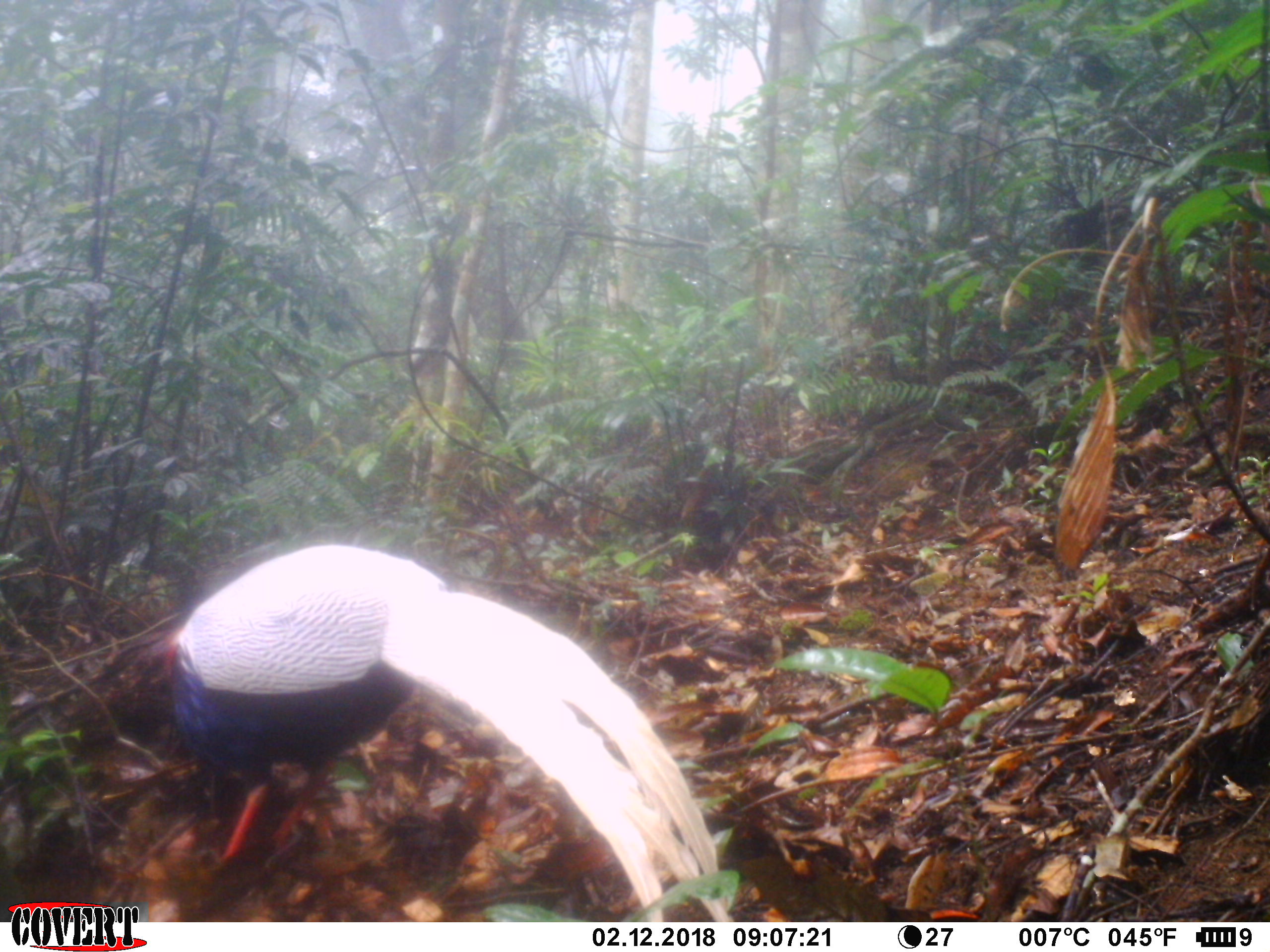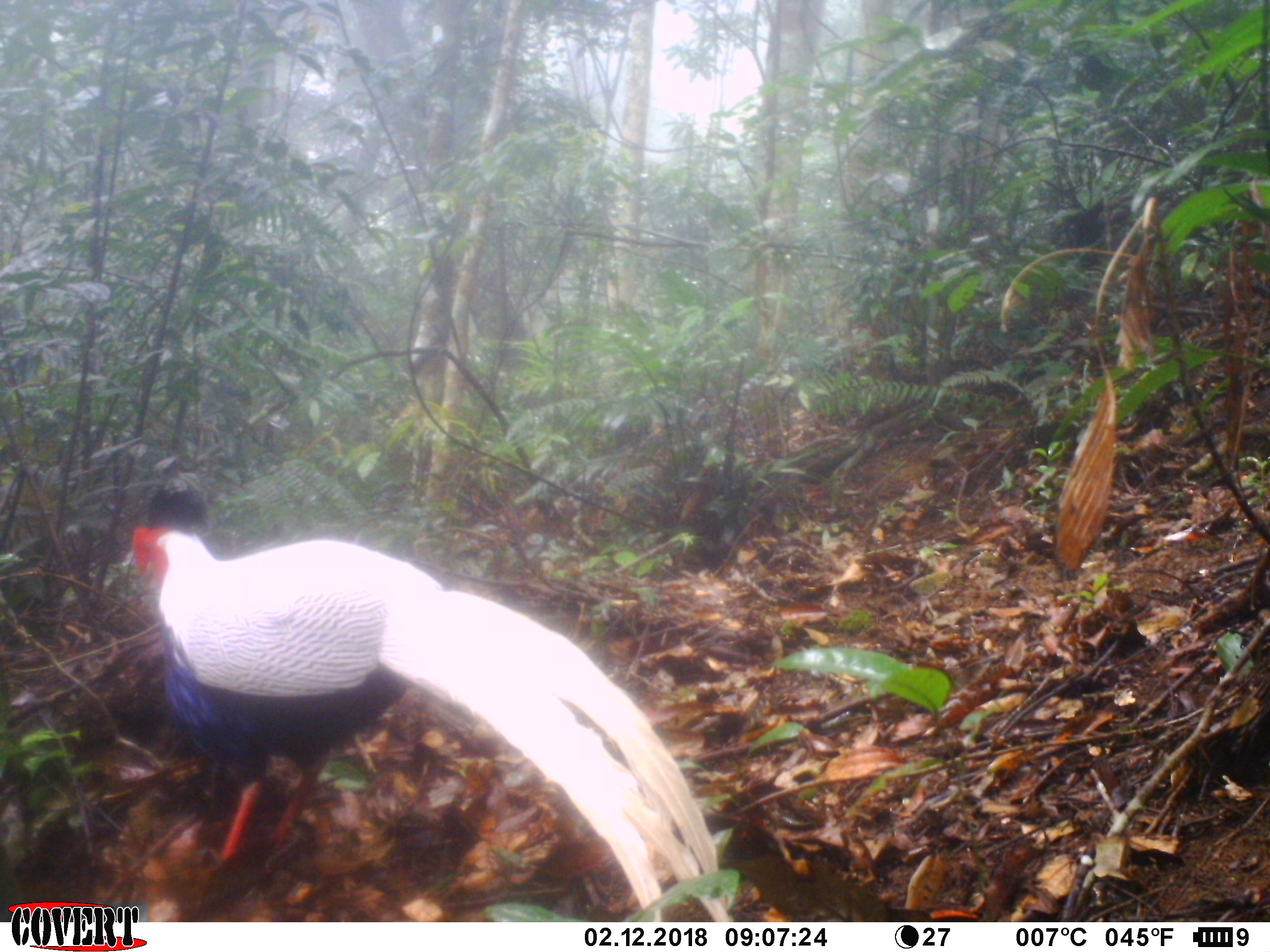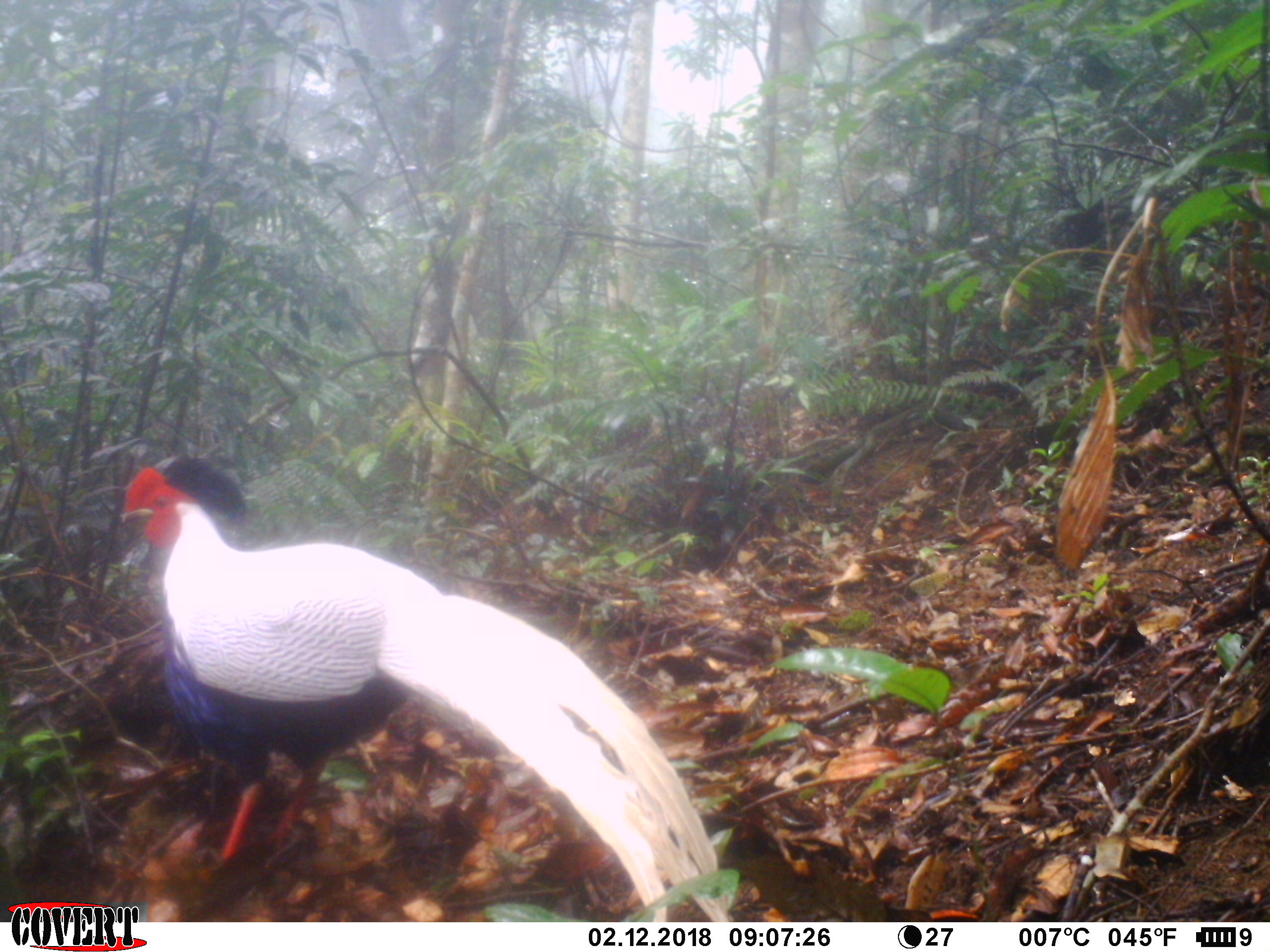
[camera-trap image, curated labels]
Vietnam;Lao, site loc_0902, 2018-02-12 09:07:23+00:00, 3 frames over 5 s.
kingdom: Animalia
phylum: Chordata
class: Aves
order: Galliformes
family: Phasianidae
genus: Lophura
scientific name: Lophura nycthemera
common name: silver pheasant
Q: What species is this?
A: Silver pheasant (Lophura nycthemera).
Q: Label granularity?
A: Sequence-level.